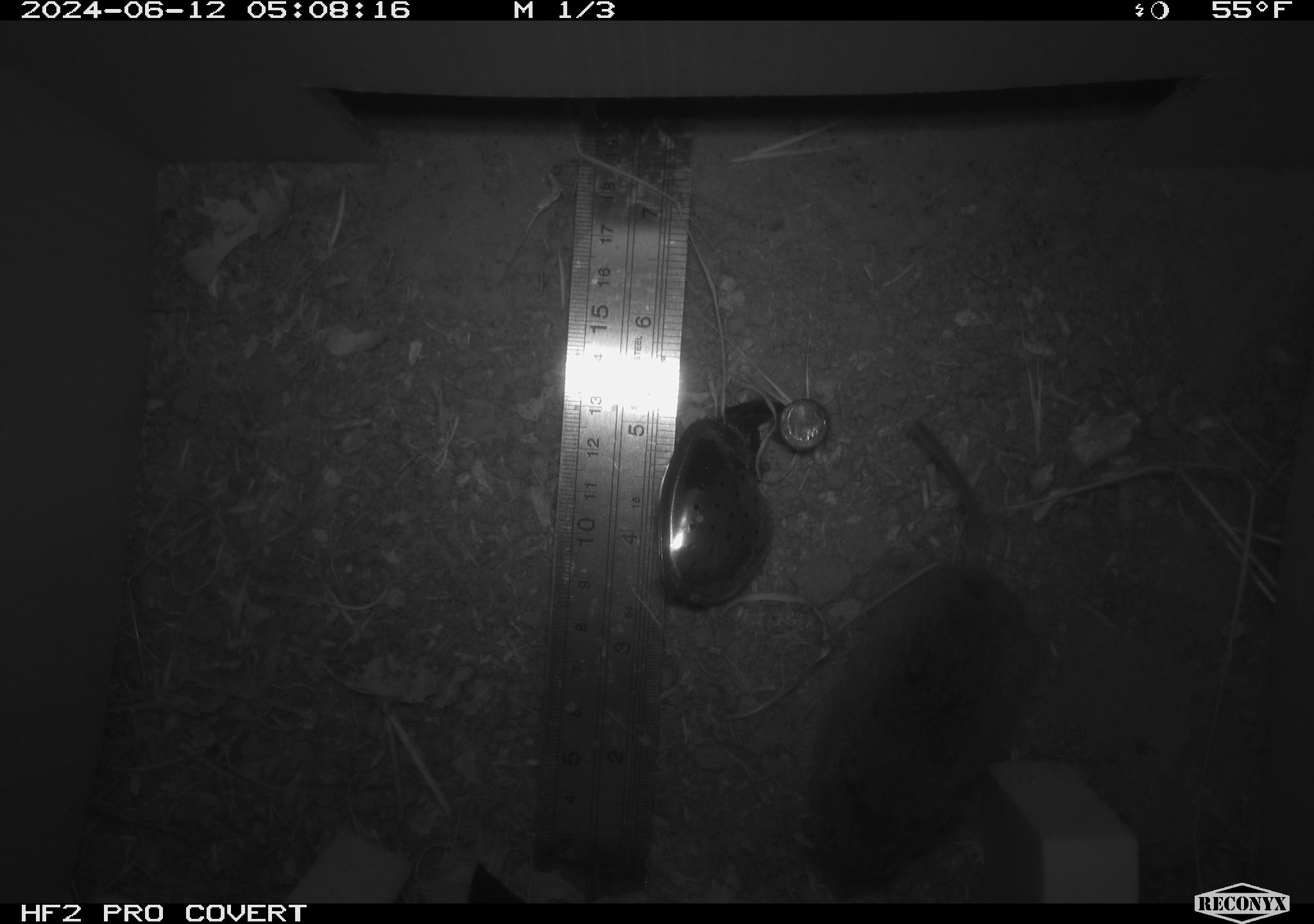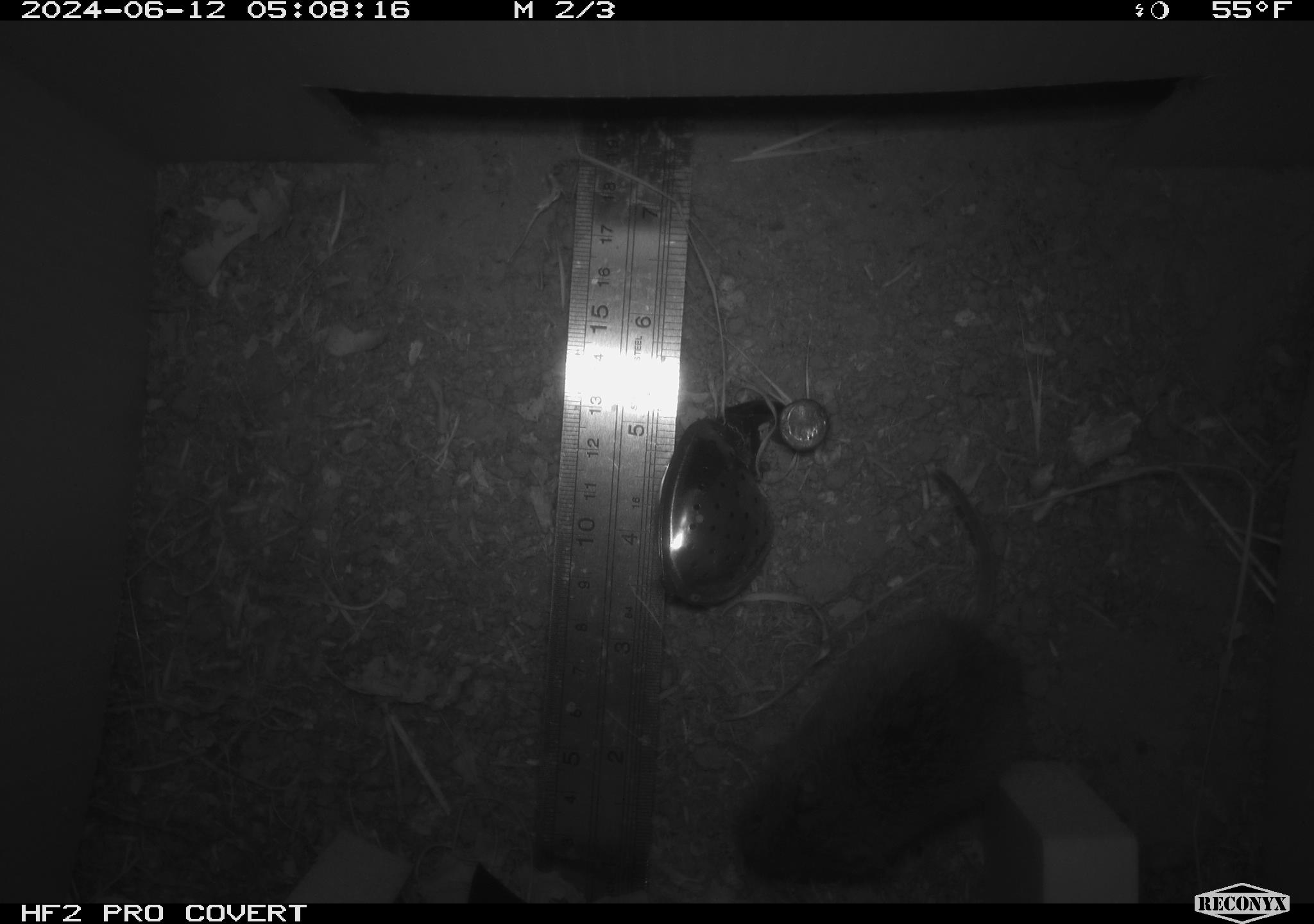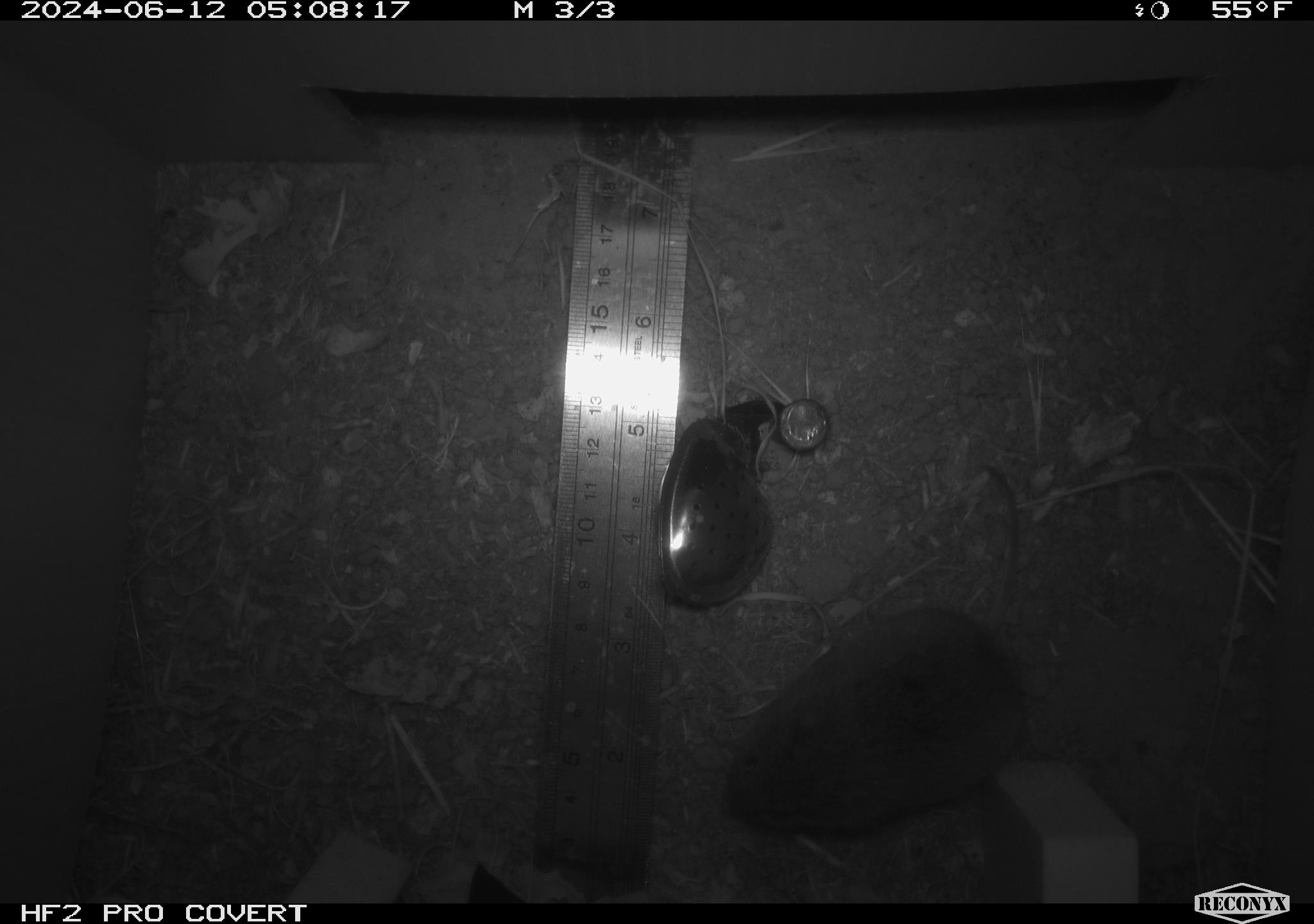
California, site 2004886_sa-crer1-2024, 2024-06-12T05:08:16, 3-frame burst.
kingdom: Animalia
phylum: Chordata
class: Mammalia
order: Rodentia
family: Cricetidae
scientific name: Arvicolinae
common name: voles, lemmings, and muskrats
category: arvicolinae subfamily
Arvicolinae subfamily (voles, lemmings, and muskrats) (Arvicolinae).